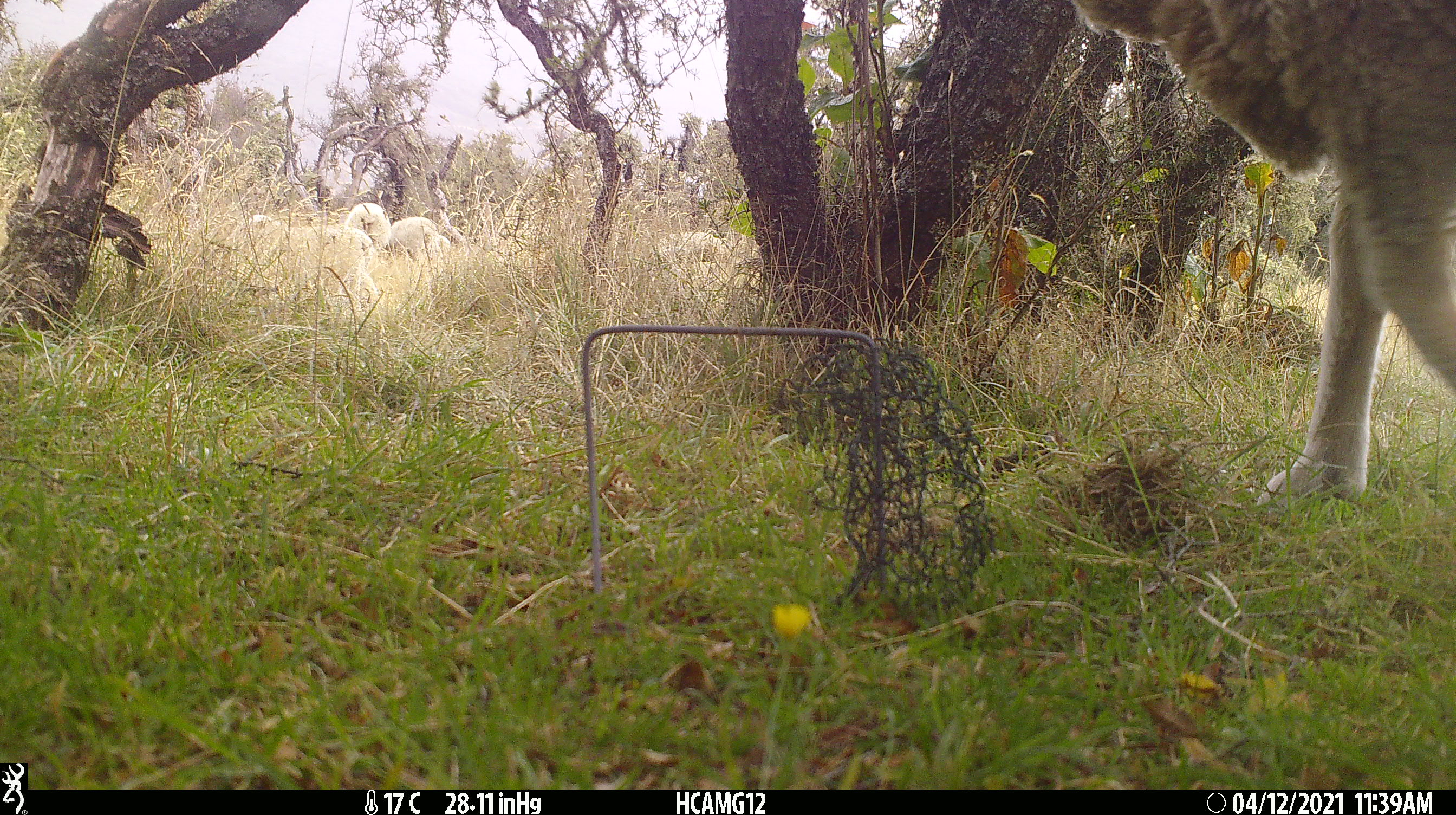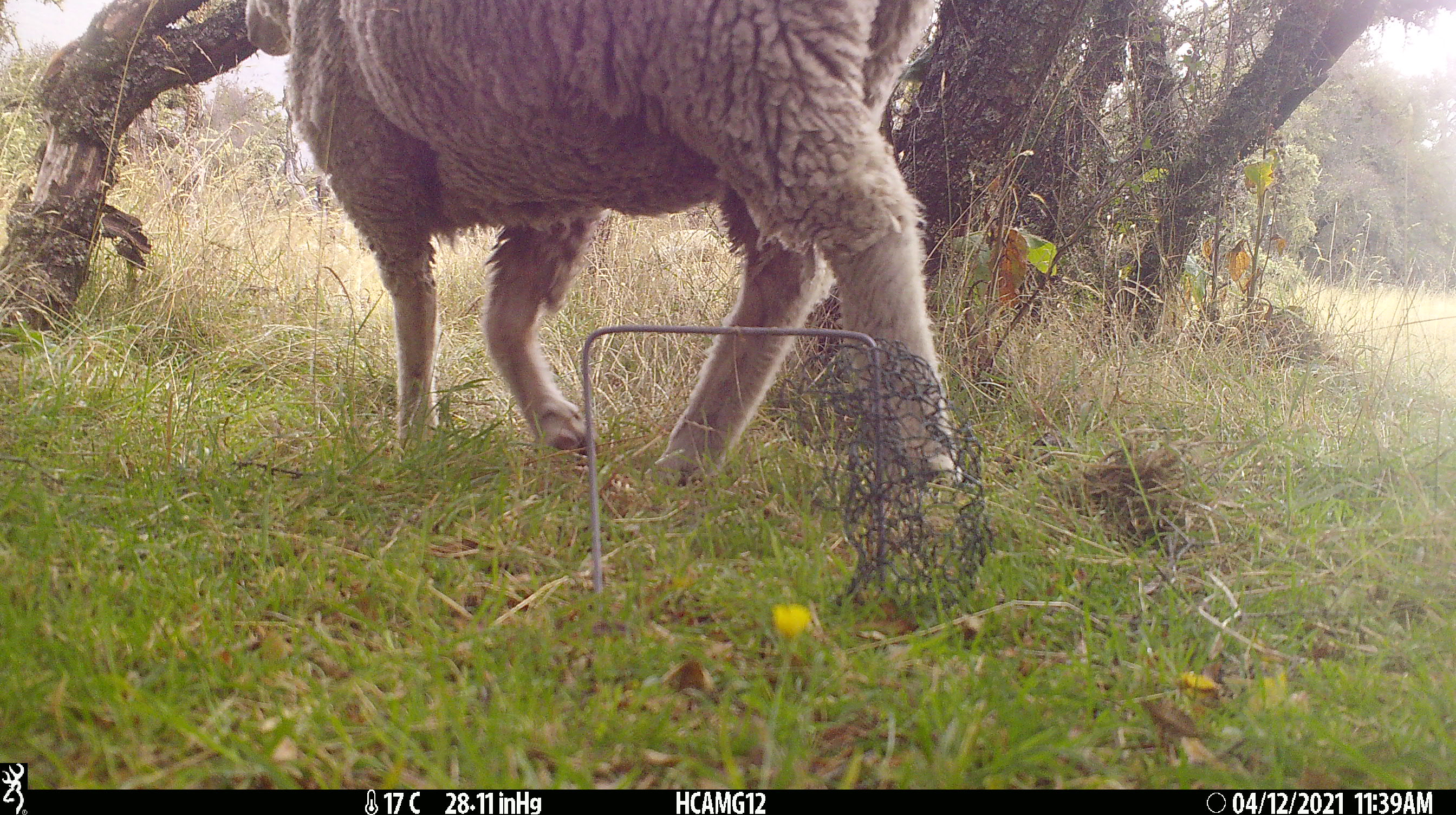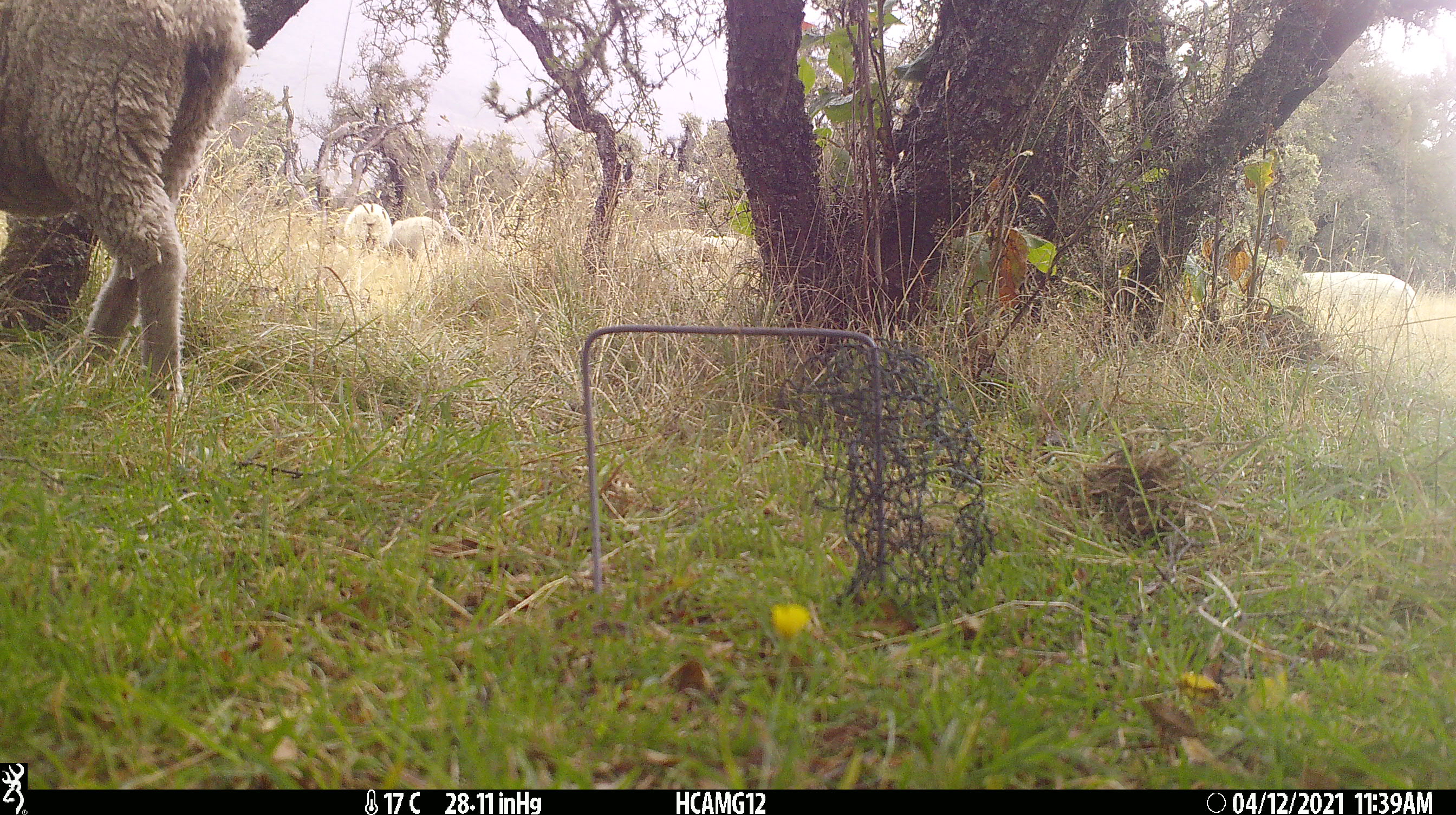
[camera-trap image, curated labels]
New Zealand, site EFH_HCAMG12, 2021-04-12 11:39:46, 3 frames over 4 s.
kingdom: Animalia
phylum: Chordata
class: Mammalia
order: Artiodactyla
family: Bovidae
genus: Ovis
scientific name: Ovis aries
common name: domestic sheep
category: sheep